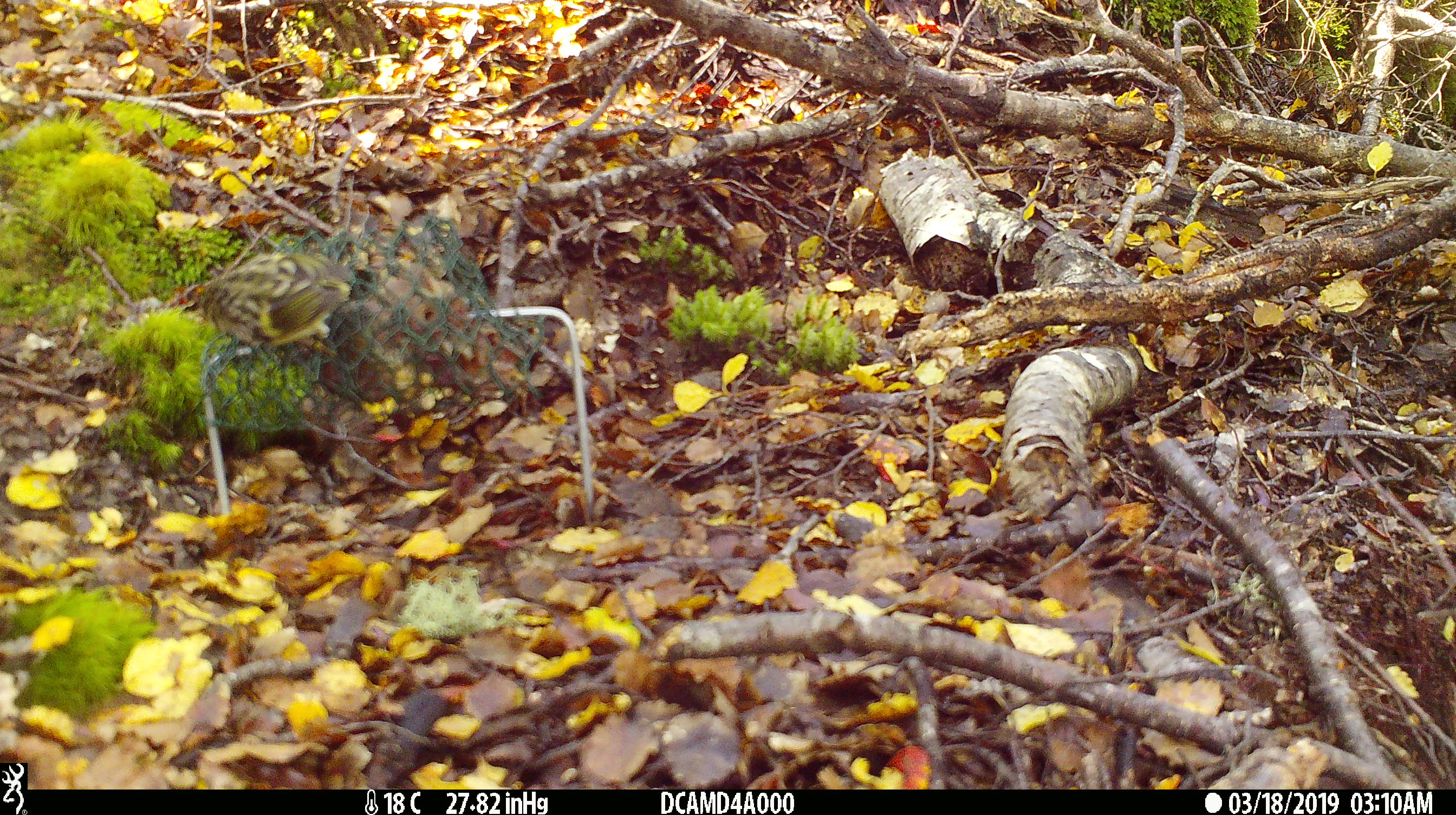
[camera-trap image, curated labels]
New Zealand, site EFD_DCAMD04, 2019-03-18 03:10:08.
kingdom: Animalia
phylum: Chordata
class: Aves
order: Passeriformes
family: Acanthisittidae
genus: Acanthisitta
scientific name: Acanthisitta chloris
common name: rifleman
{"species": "rifleman (Acanthisitta chloris)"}